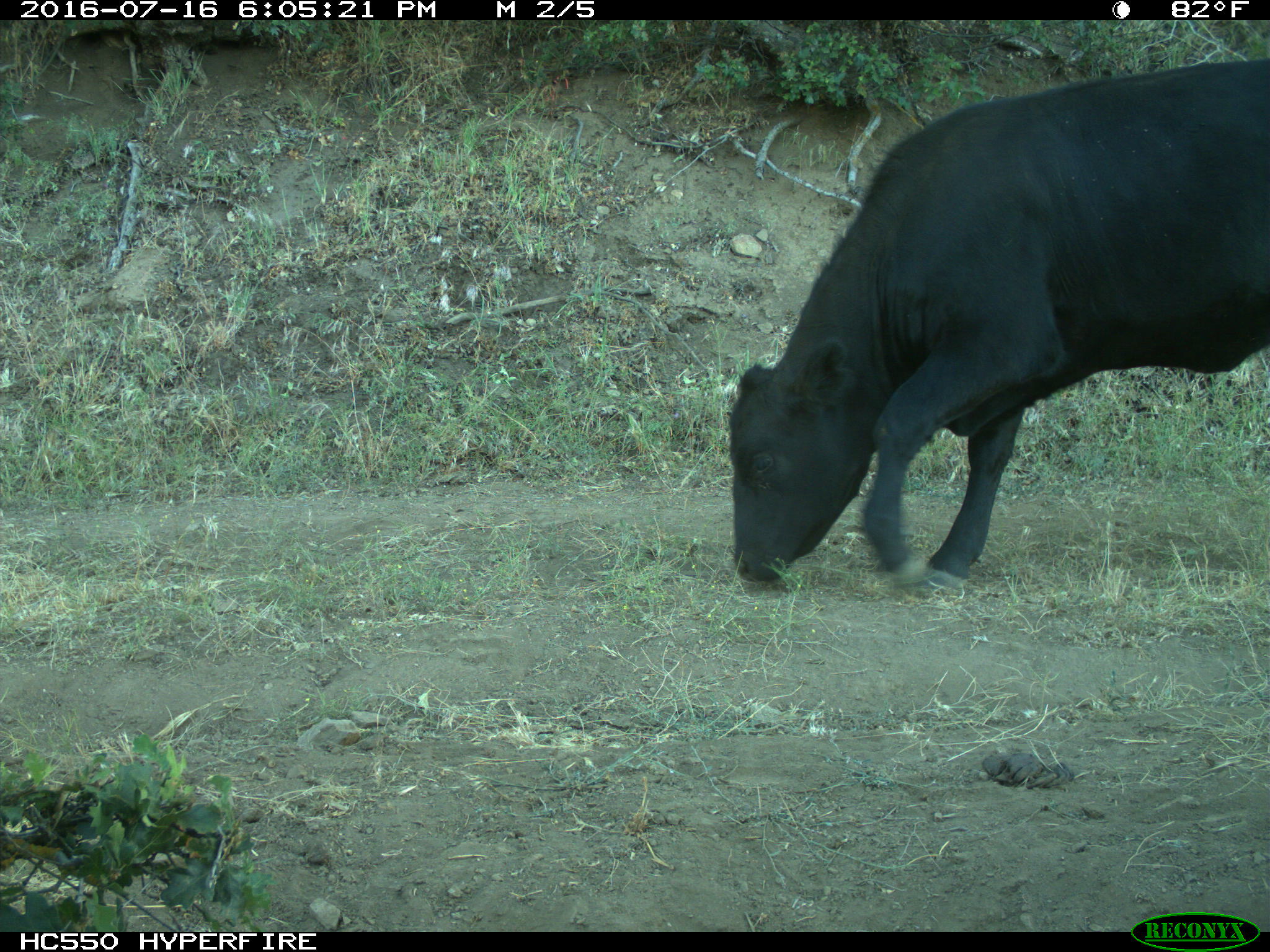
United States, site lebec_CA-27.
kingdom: Animalia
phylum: Chordata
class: Mammalia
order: Artiodactyla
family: Bovidae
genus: Bos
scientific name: Bos taurus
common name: domestic cow